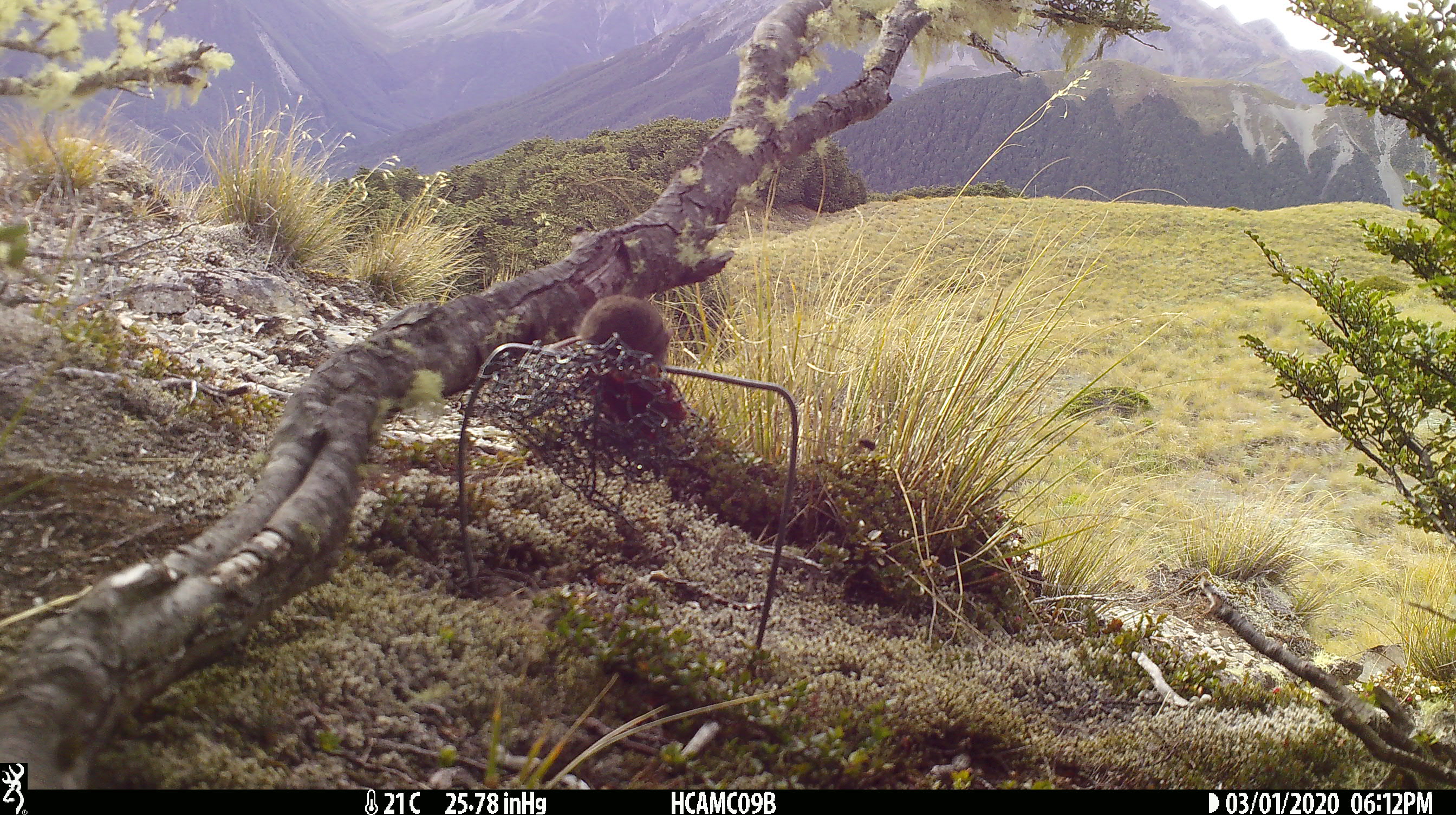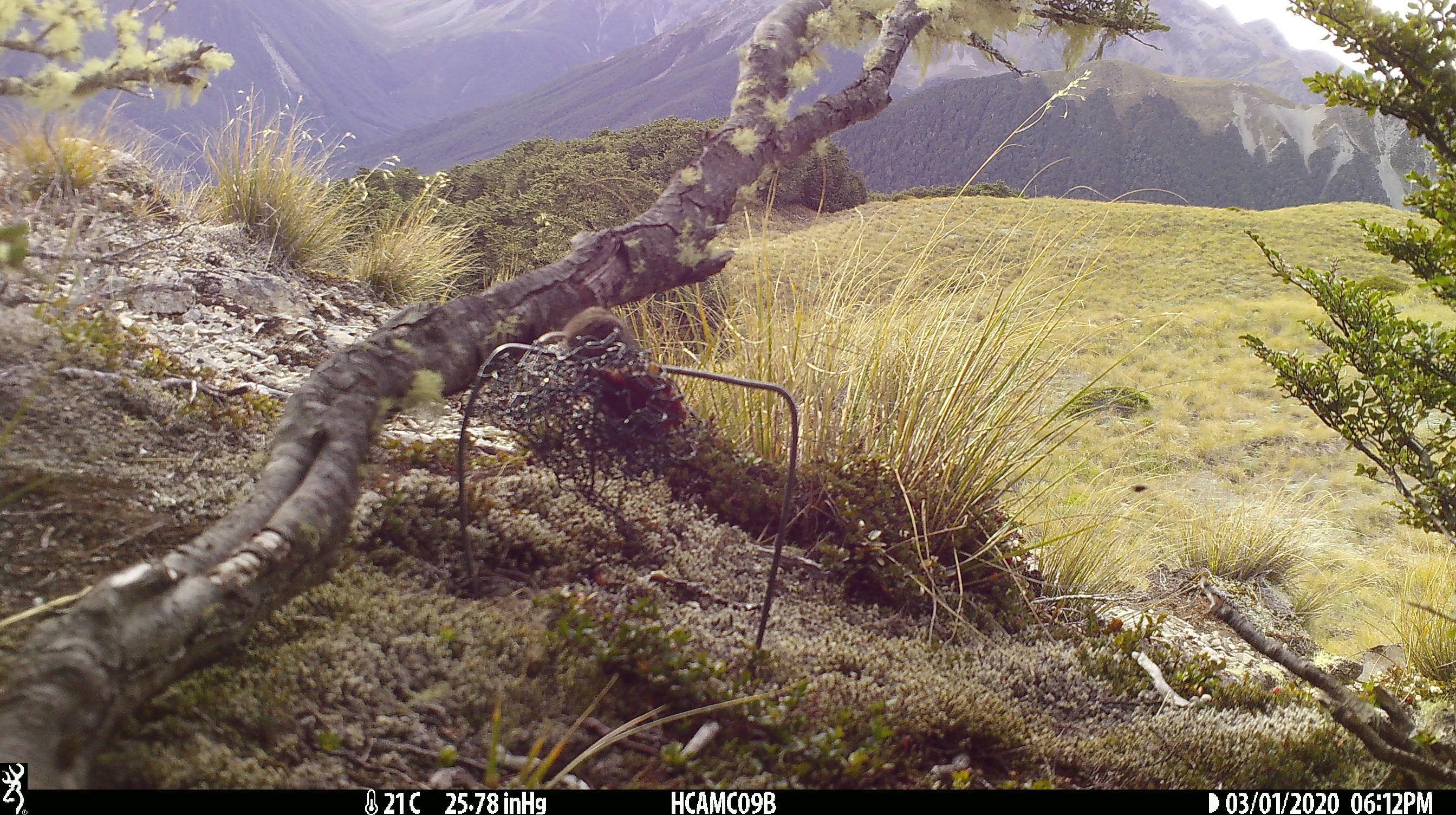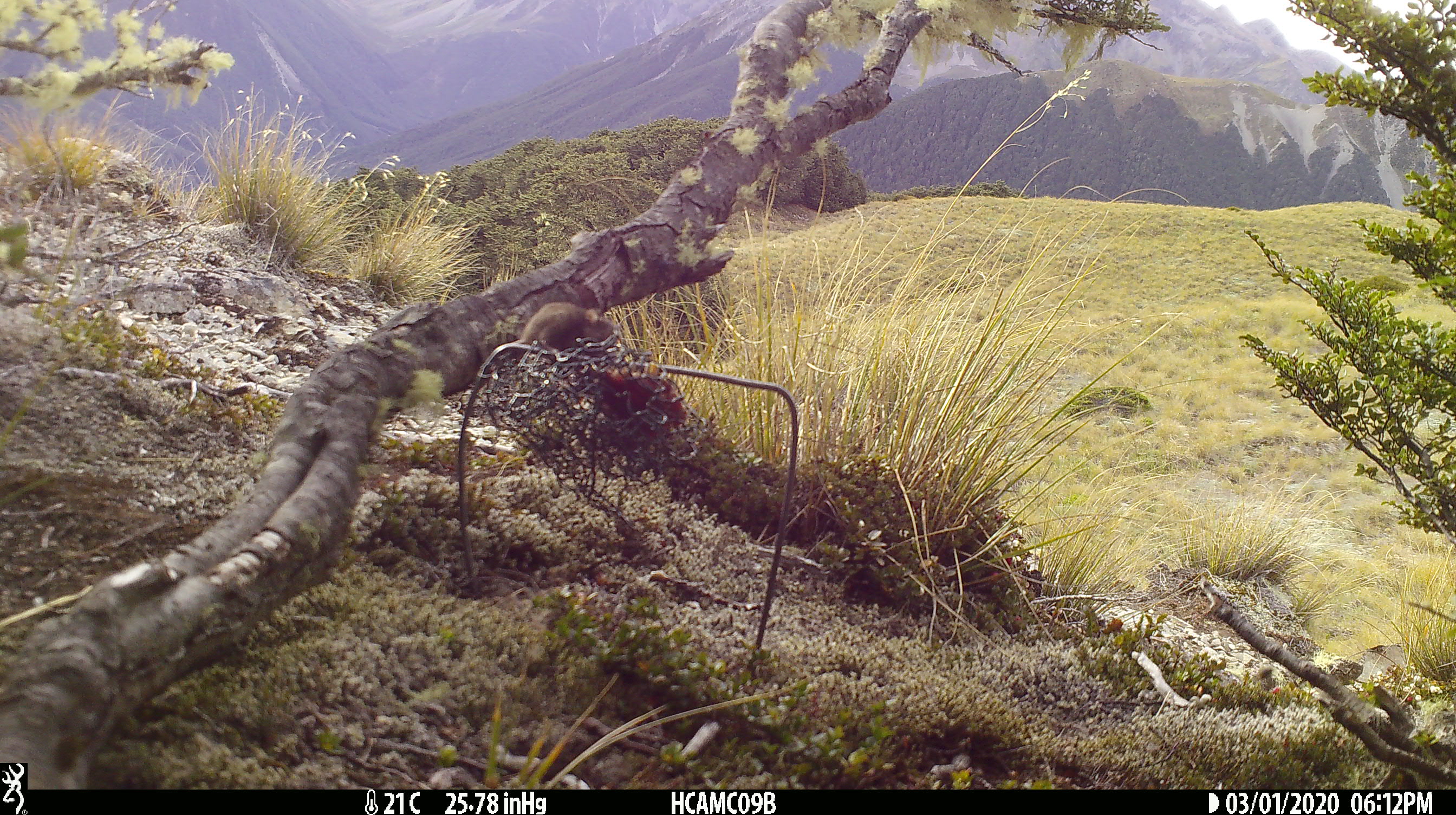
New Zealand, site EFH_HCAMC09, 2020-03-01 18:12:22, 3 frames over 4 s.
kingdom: Animalia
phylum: Chordata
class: Mammalia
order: Rodentia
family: Muridae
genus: Mus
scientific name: Mus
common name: mouse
Mouse (Mus).